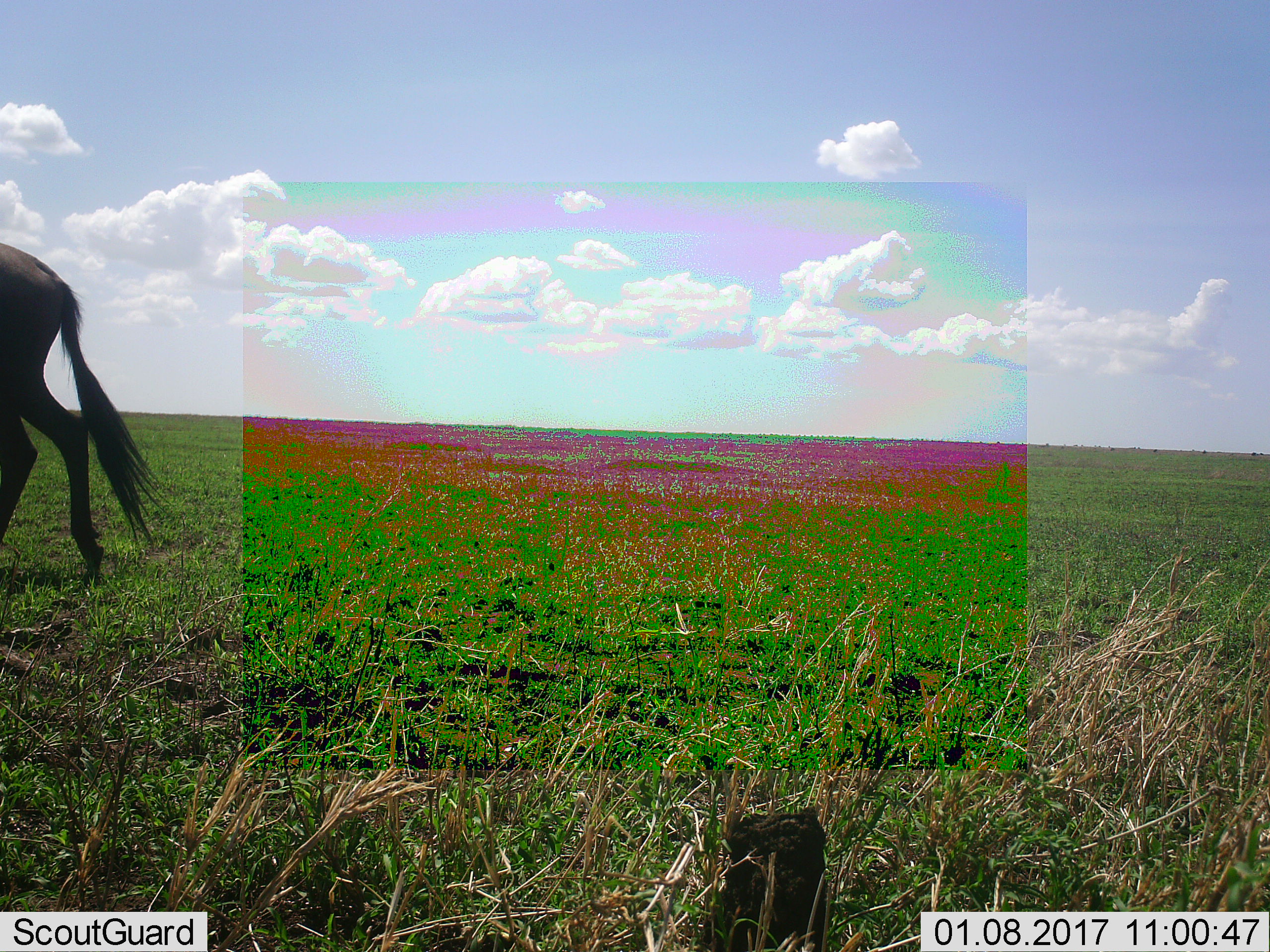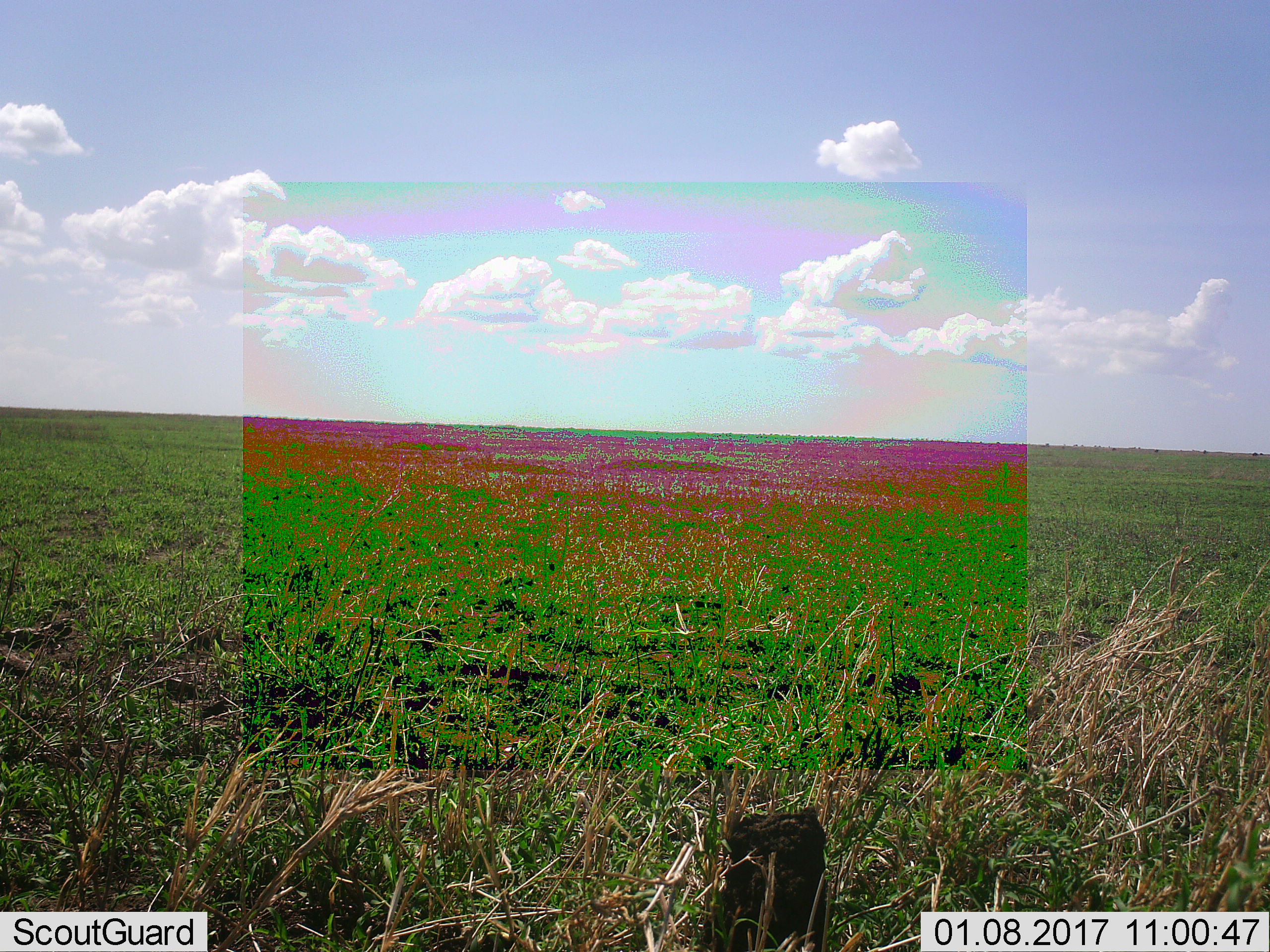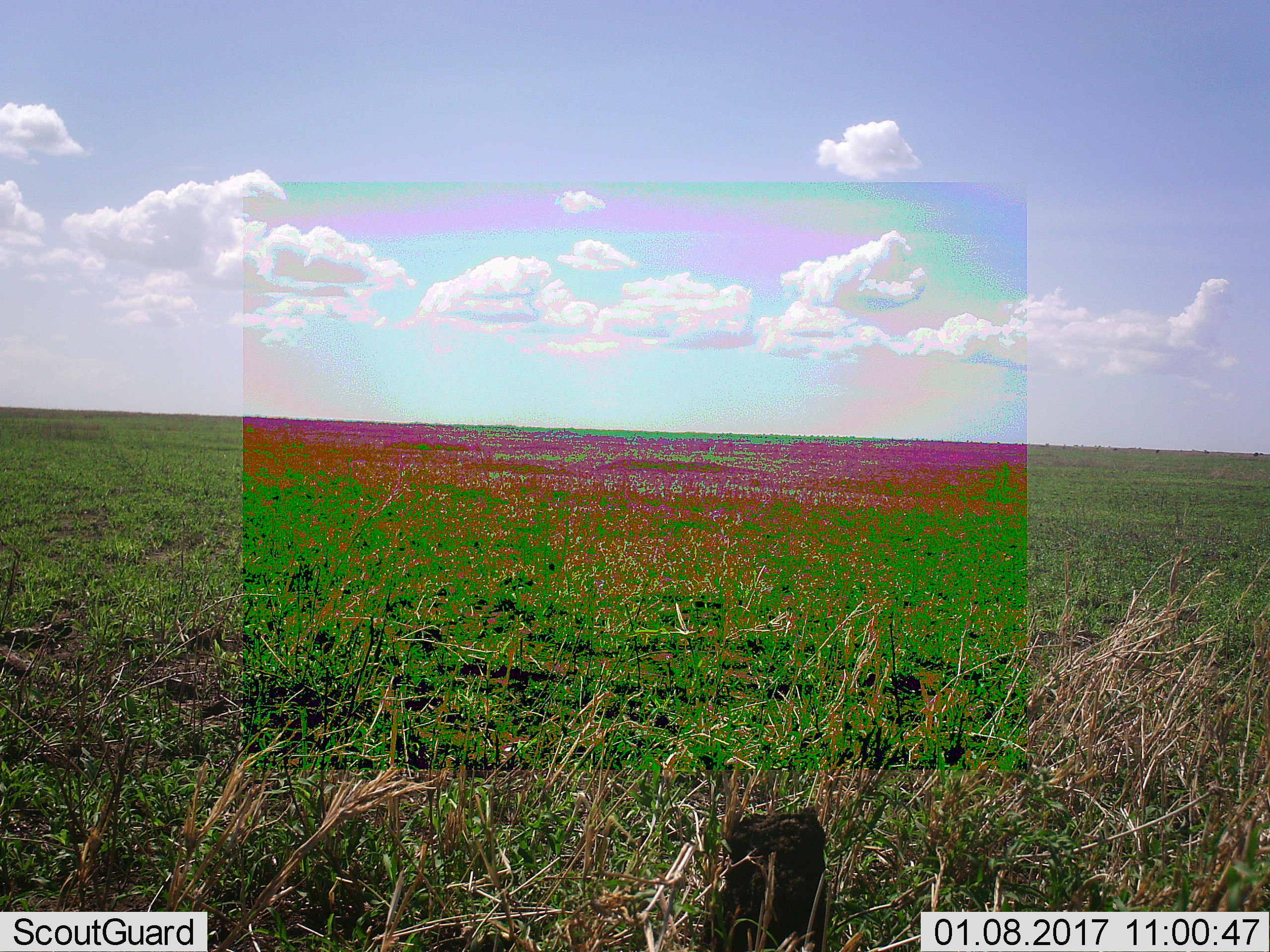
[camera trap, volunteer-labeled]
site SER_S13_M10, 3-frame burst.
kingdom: Animalia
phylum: Chordata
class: Mammalia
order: Artiodactyla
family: Bovidae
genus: Connochaetes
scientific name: Connochaetes taurinus taurinus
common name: blue wildebeest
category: wildebeestblue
Wildebeestblue (blue wildebeest) (Connochaetes taurinus taurinus), count 1. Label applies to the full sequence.